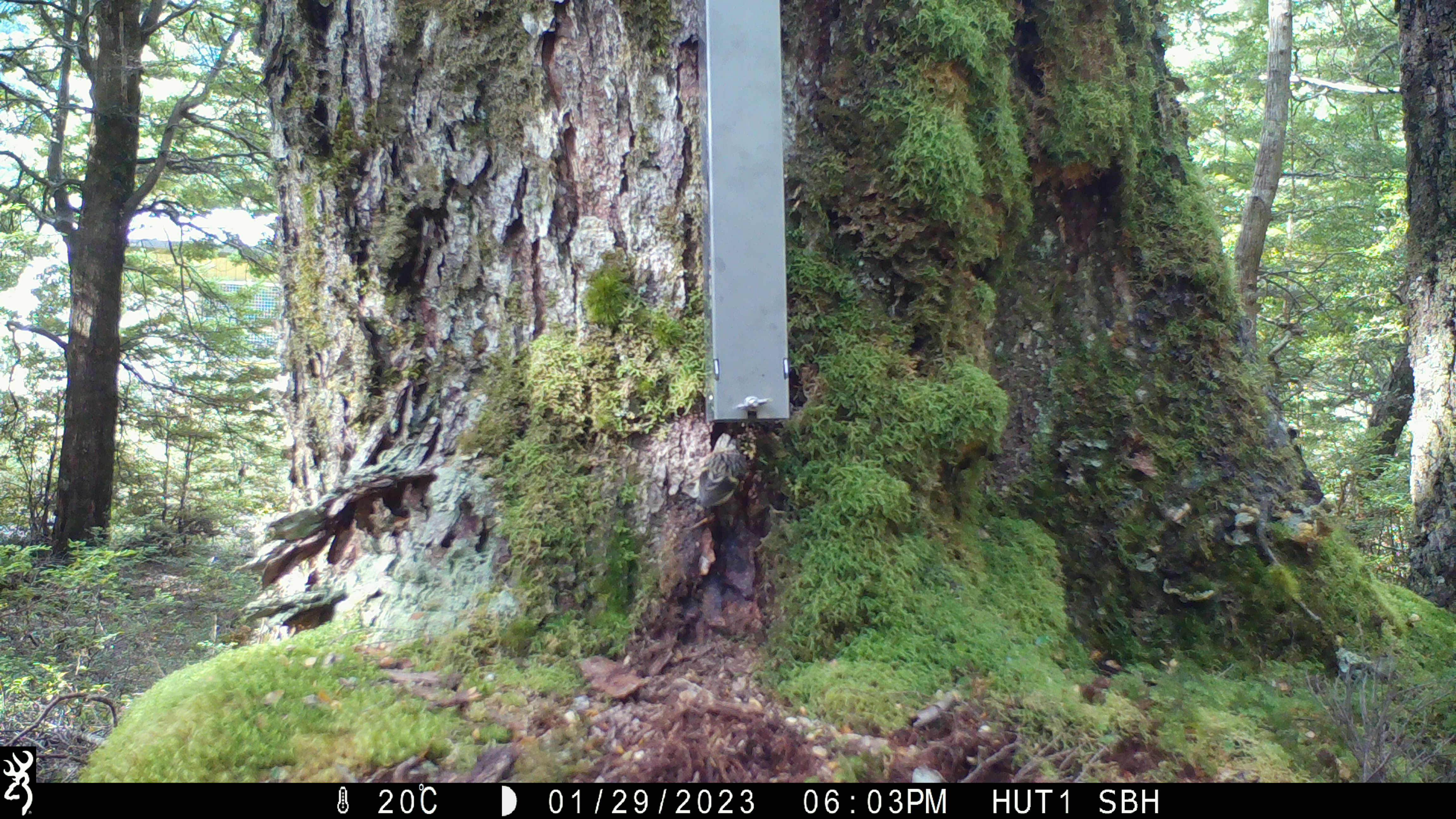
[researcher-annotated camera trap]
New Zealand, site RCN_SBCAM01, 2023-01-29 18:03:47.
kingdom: Animalia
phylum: Chordata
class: Aves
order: Passeriformes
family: Acanthisittidae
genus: Acanthisitta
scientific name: Acanthisitta chloris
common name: rifleman